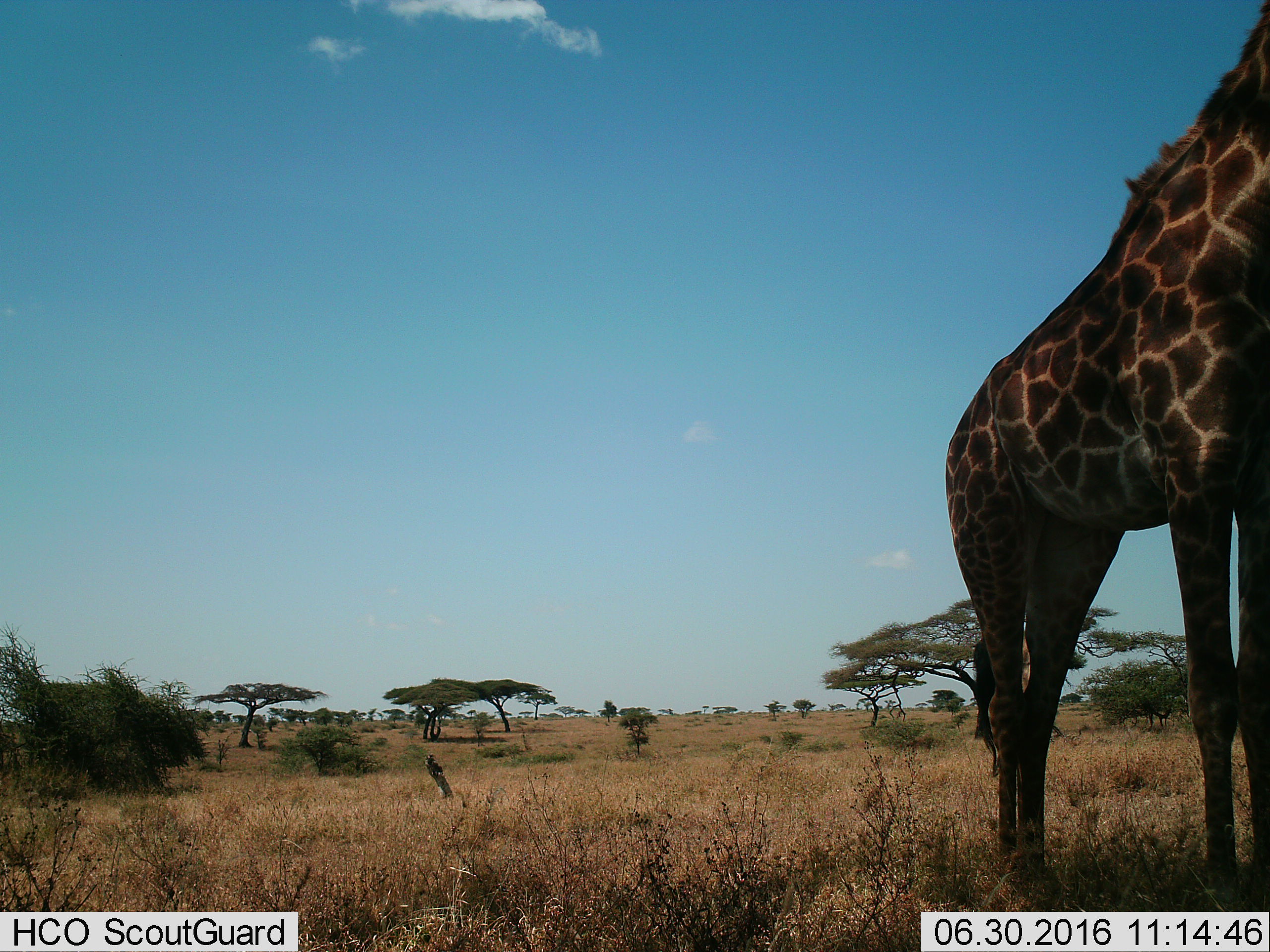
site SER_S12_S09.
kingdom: Animalia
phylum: Chordata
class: Mammalia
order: Artiodactyla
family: Giraffidae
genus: Giraffa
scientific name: Giraffa camelopardalis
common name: giraffe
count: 1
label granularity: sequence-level